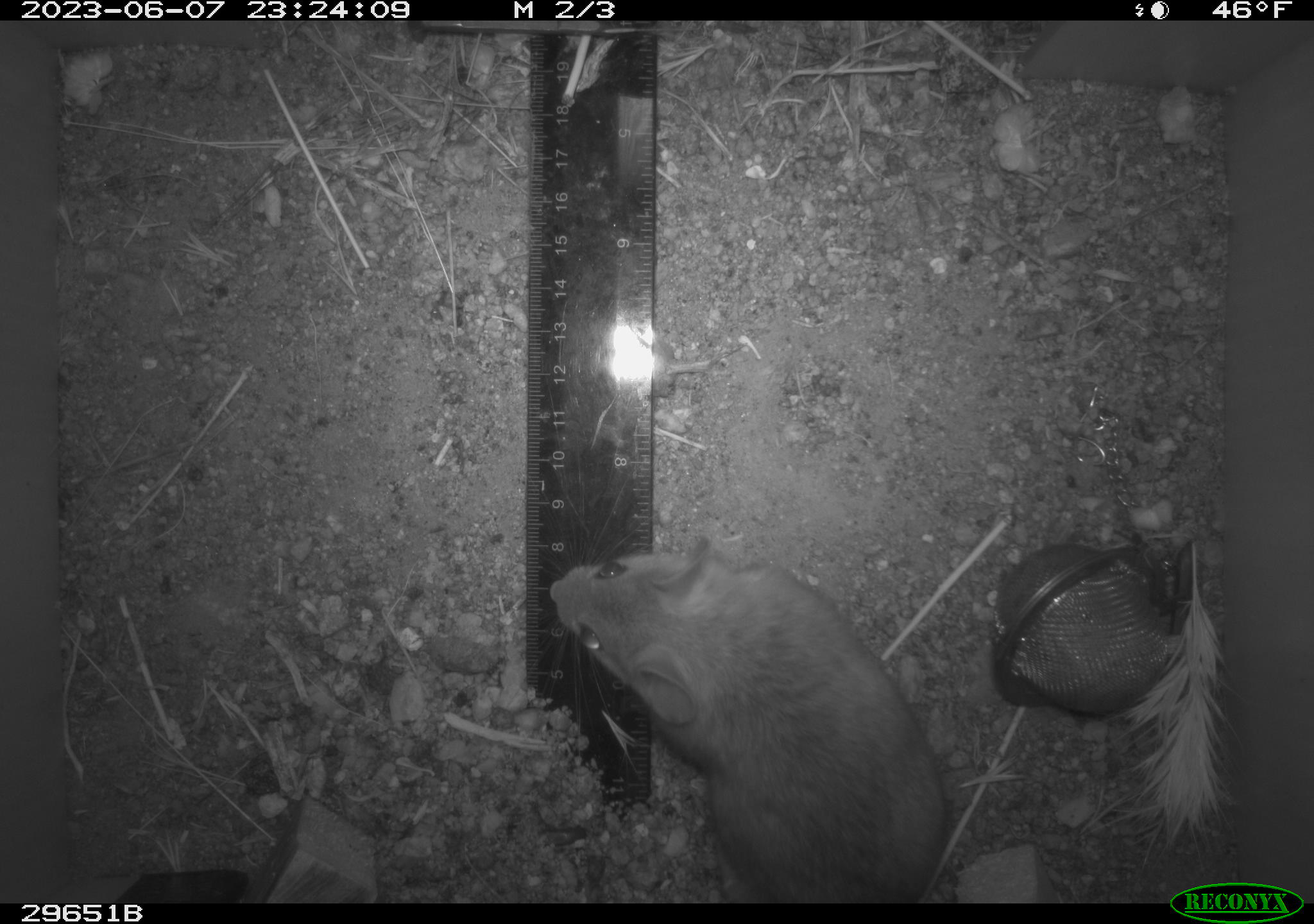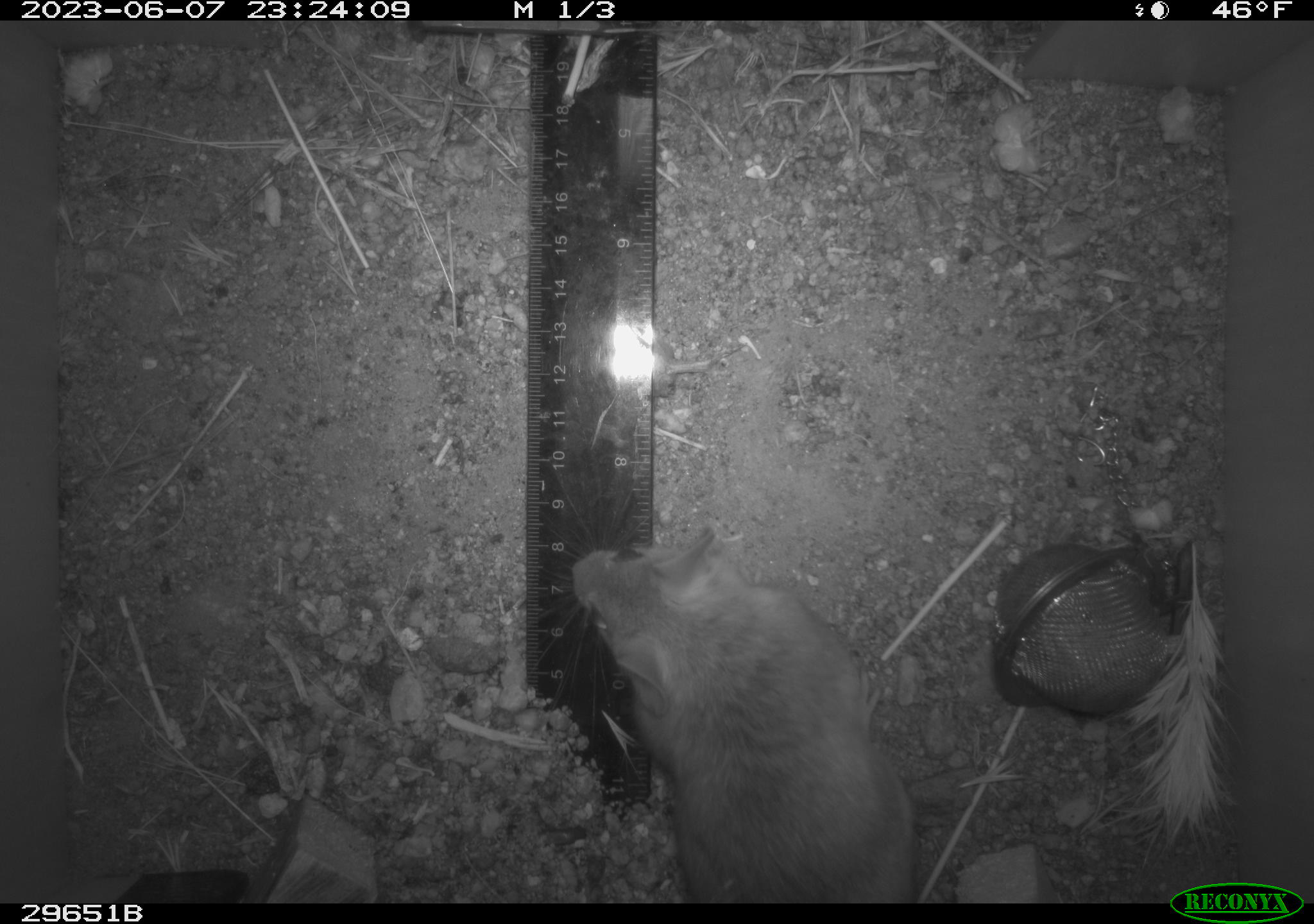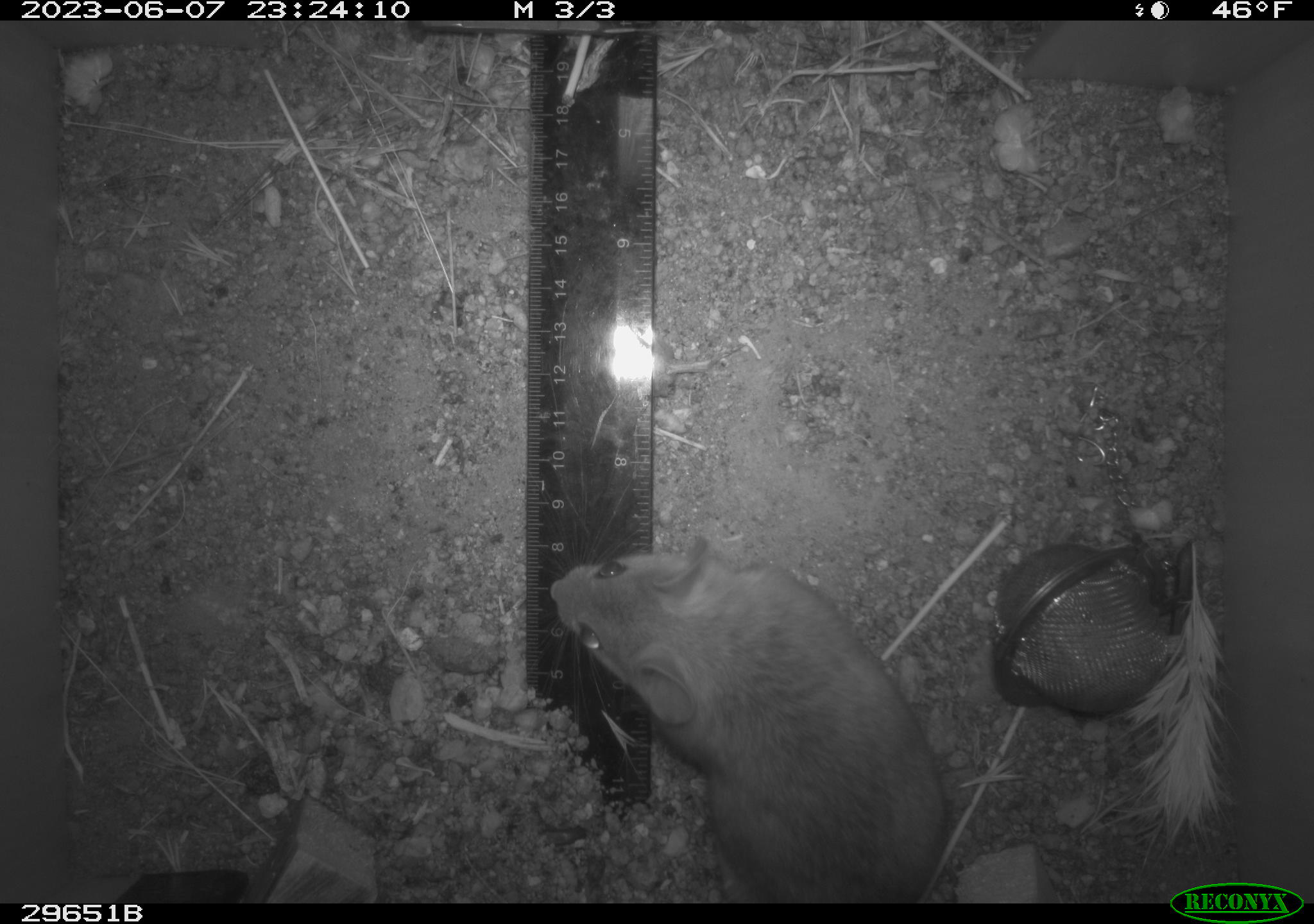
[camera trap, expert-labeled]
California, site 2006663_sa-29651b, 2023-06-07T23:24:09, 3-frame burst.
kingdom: Animalia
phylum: Chordata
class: Mammalia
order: Rodentia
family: Cricetidae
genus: Neotoma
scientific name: Neotoma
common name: pack rat or woodrat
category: neotoma species